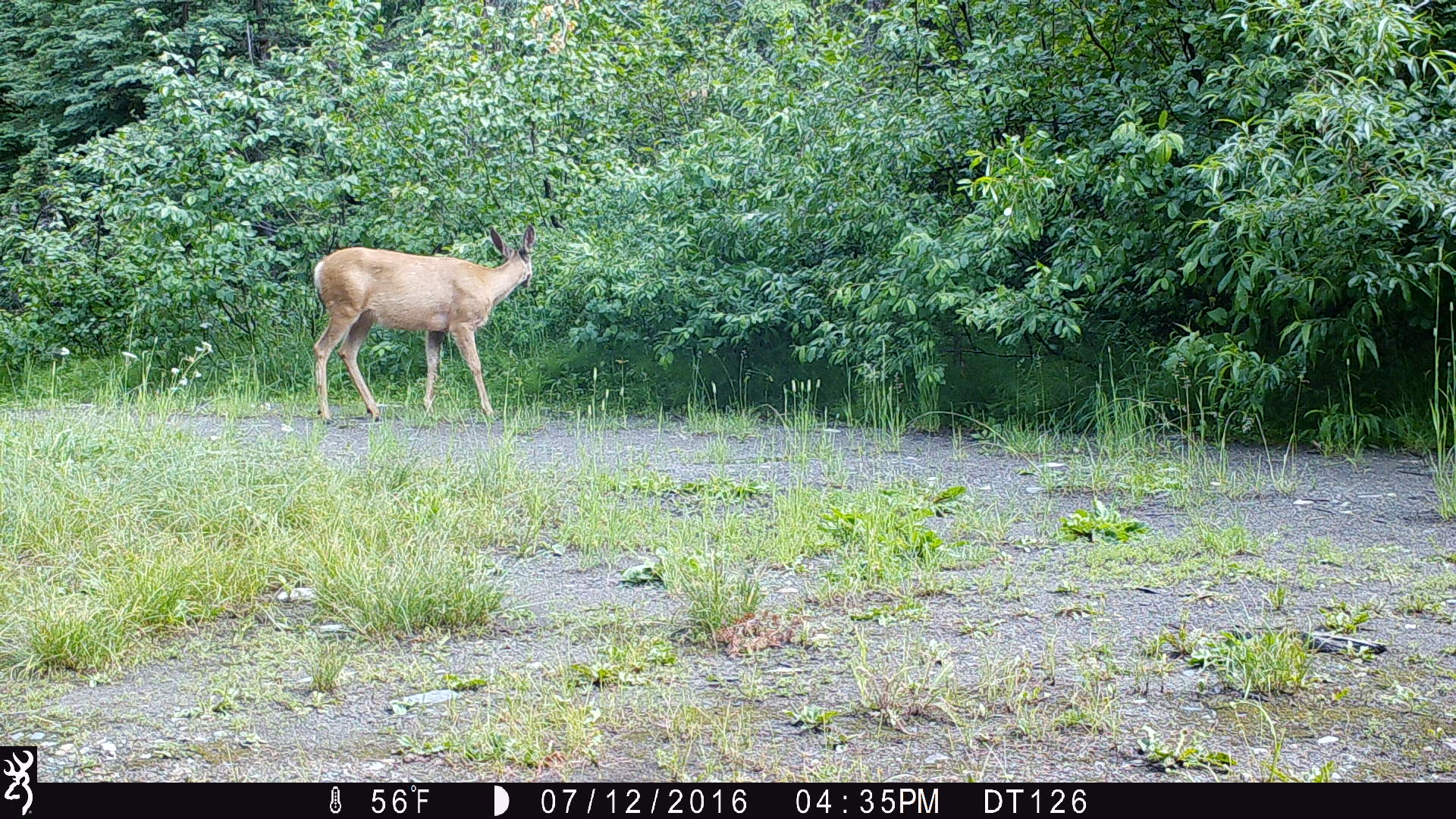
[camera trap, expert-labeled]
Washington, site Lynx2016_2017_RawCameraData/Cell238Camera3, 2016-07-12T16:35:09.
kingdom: Animalia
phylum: Chordata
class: Mammalia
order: Artiodactyla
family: Cervidae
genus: Odocoileus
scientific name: Odocoileus hemionus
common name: mule deer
Odocoileus hemionus (mule deer). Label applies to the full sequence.